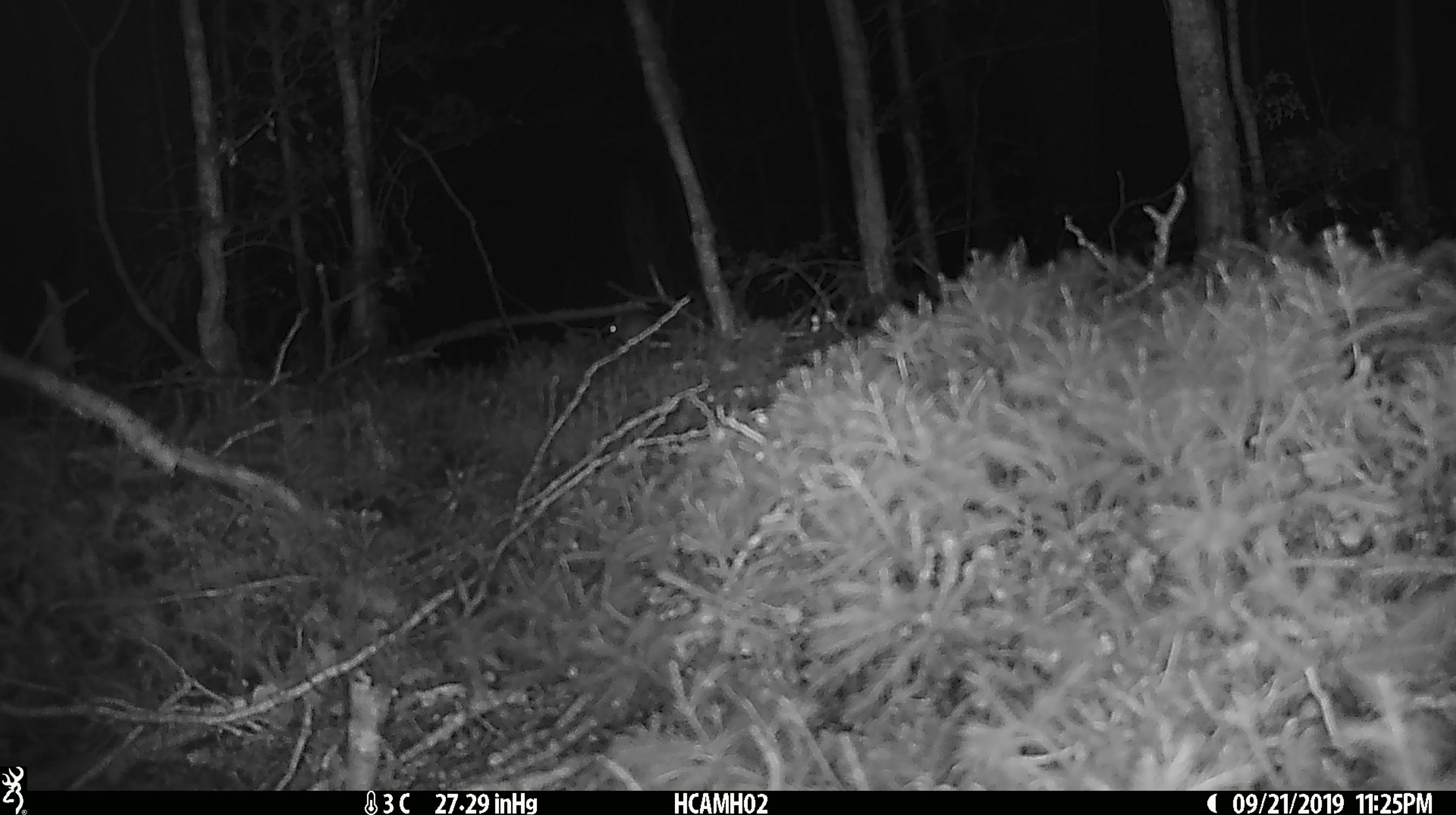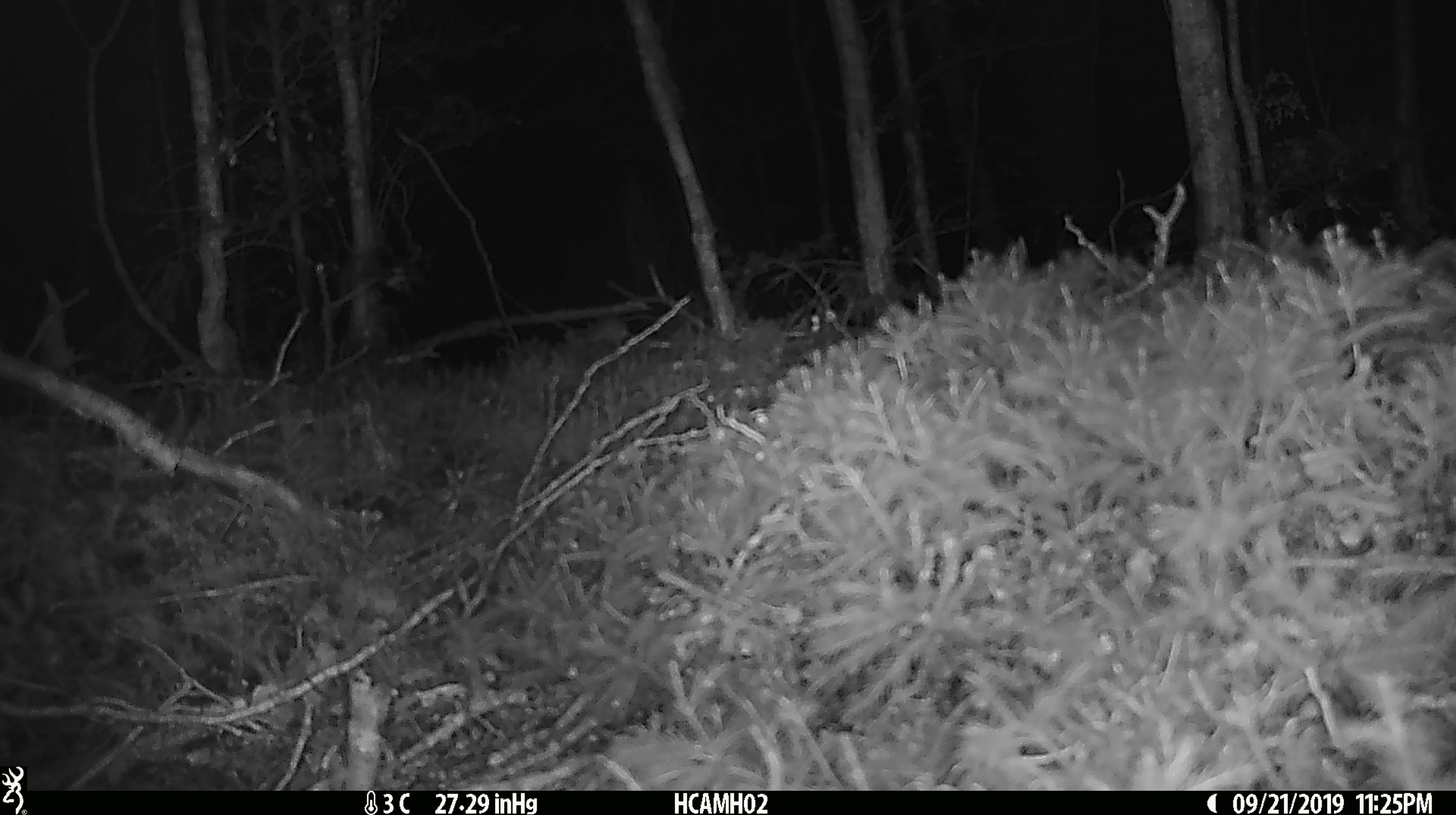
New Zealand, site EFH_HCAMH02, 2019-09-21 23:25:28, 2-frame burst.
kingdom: Animalia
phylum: Chordata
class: Mammalia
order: Rodentia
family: Muridae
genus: Mus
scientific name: Mus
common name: mouse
Mouse (Mus).